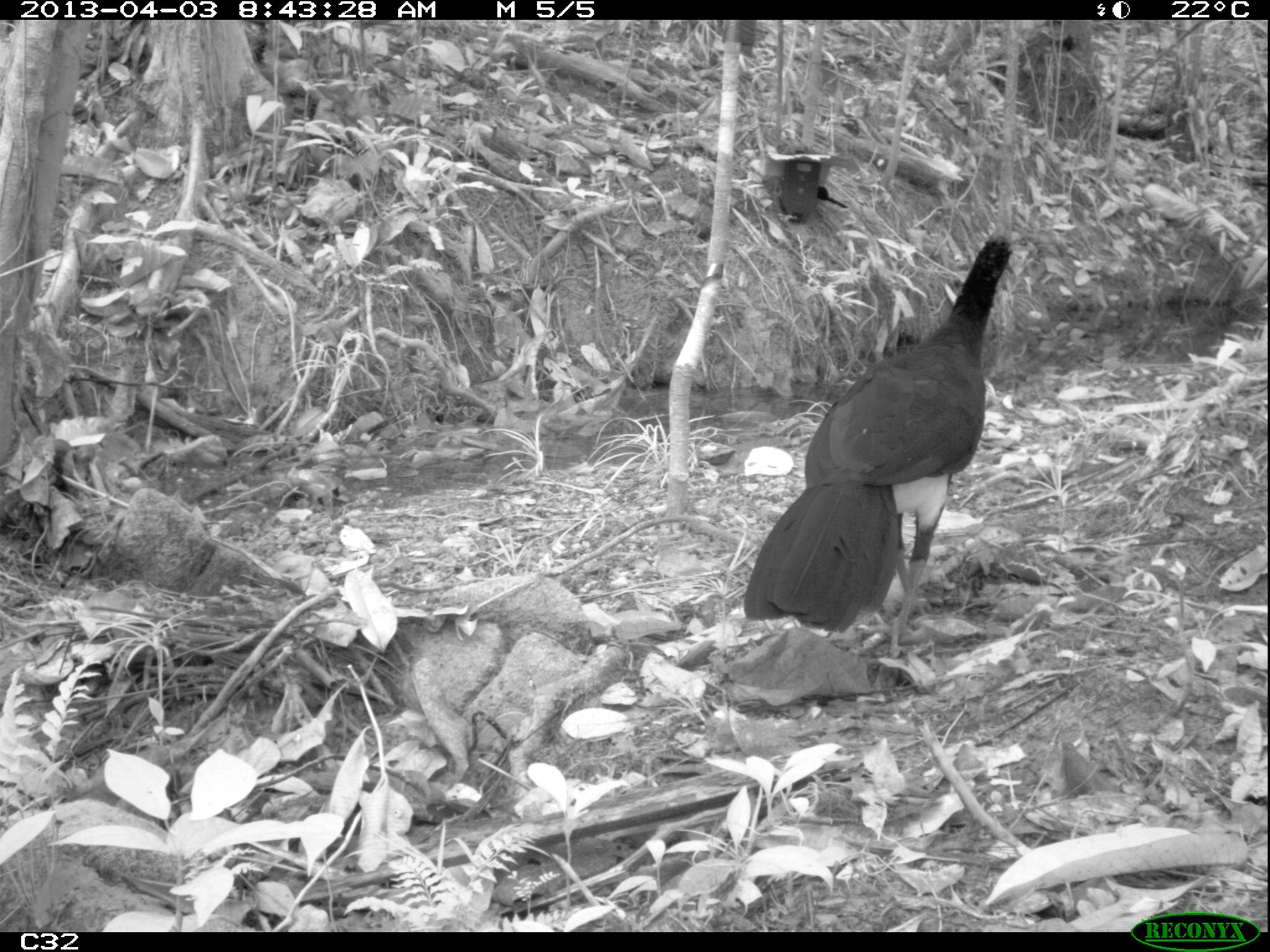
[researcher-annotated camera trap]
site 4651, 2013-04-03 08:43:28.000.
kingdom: Animalia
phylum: Chordata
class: Aves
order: Galliformes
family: Cracidae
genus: Crax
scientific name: Crax alector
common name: black curassow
Crax alector (black curassow), count 1, age adult.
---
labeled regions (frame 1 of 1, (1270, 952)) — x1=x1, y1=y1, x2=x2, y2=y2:
crax alector: x1=737, y1=228, x2=1014, y2=658